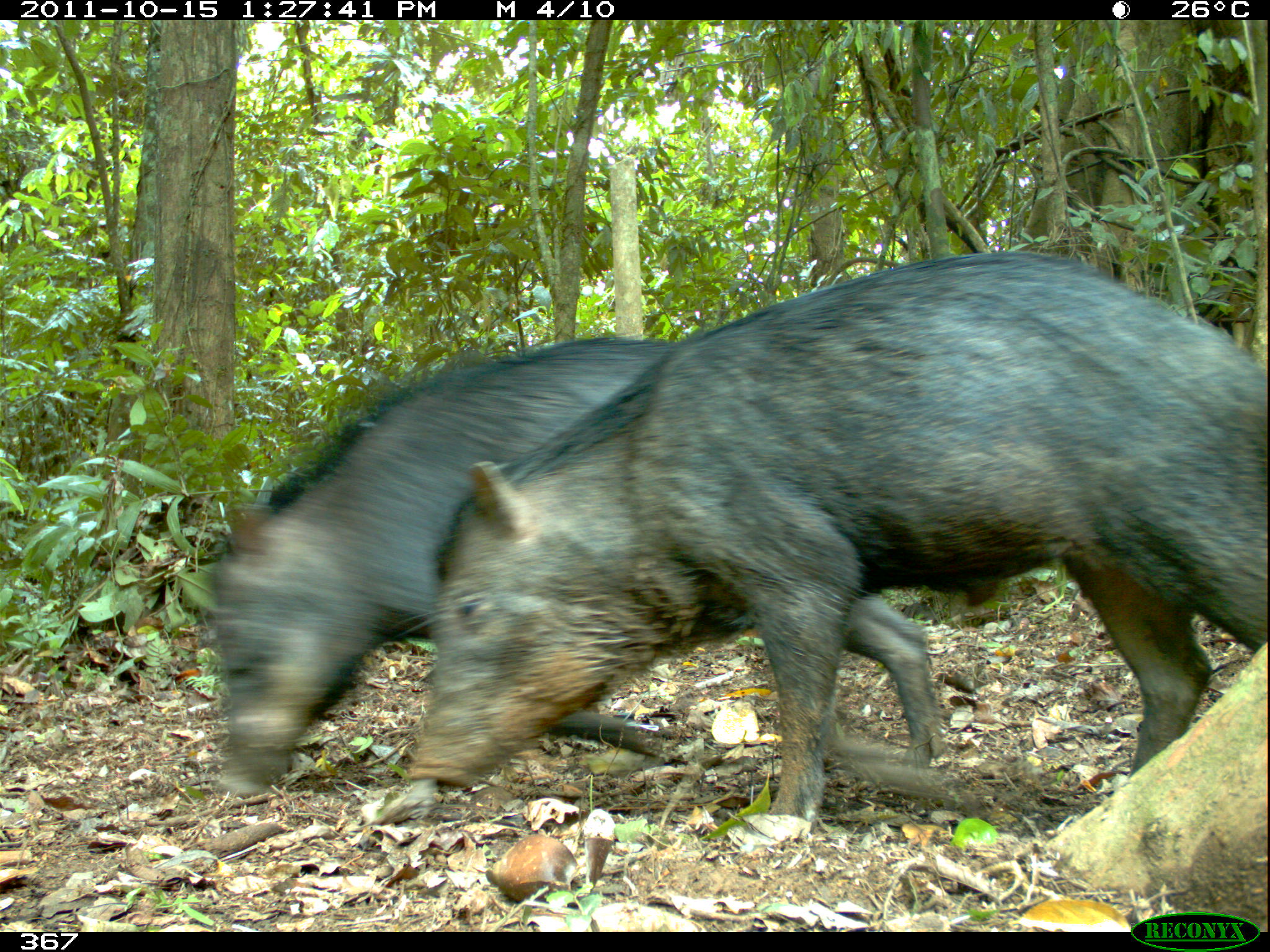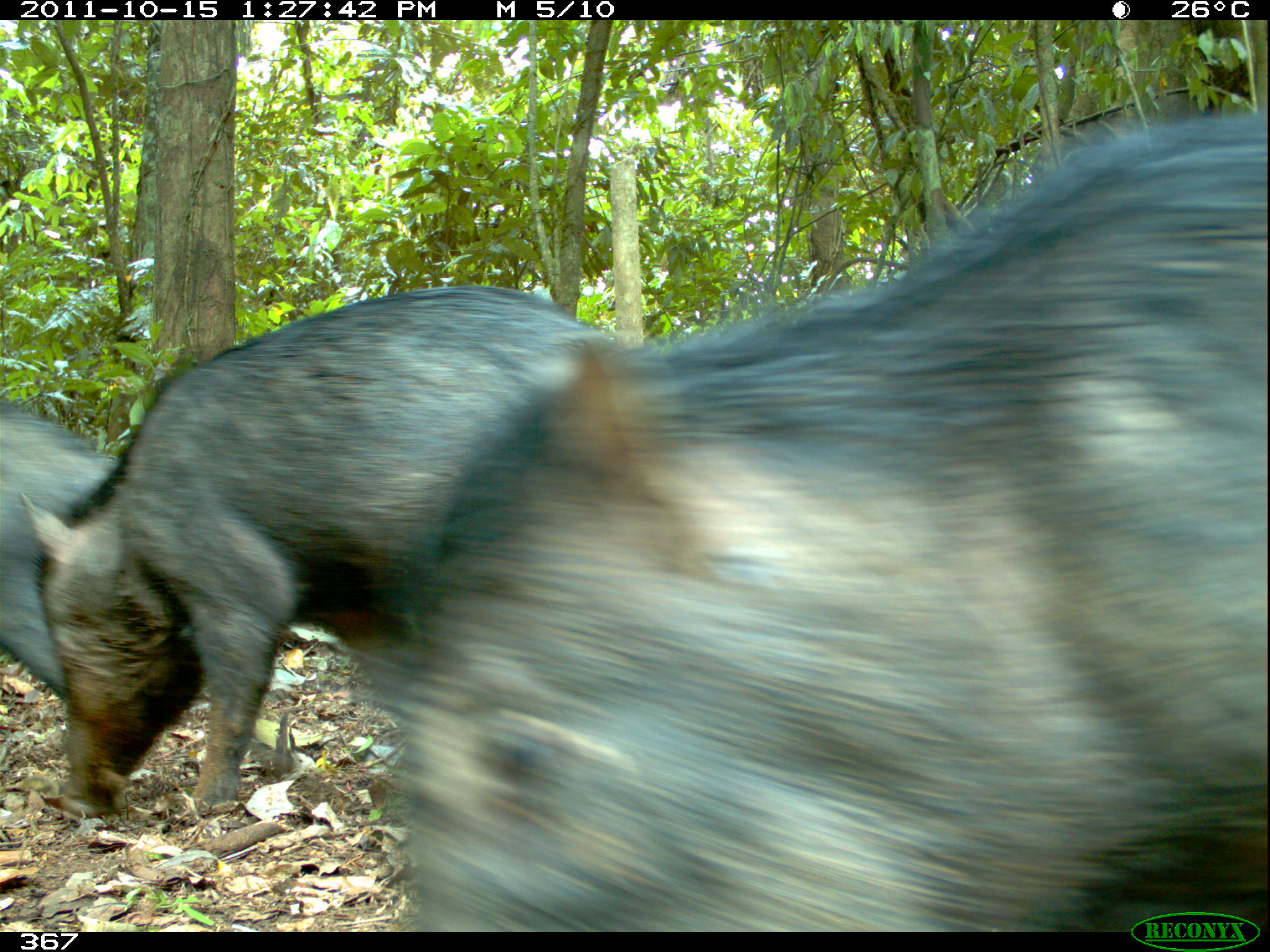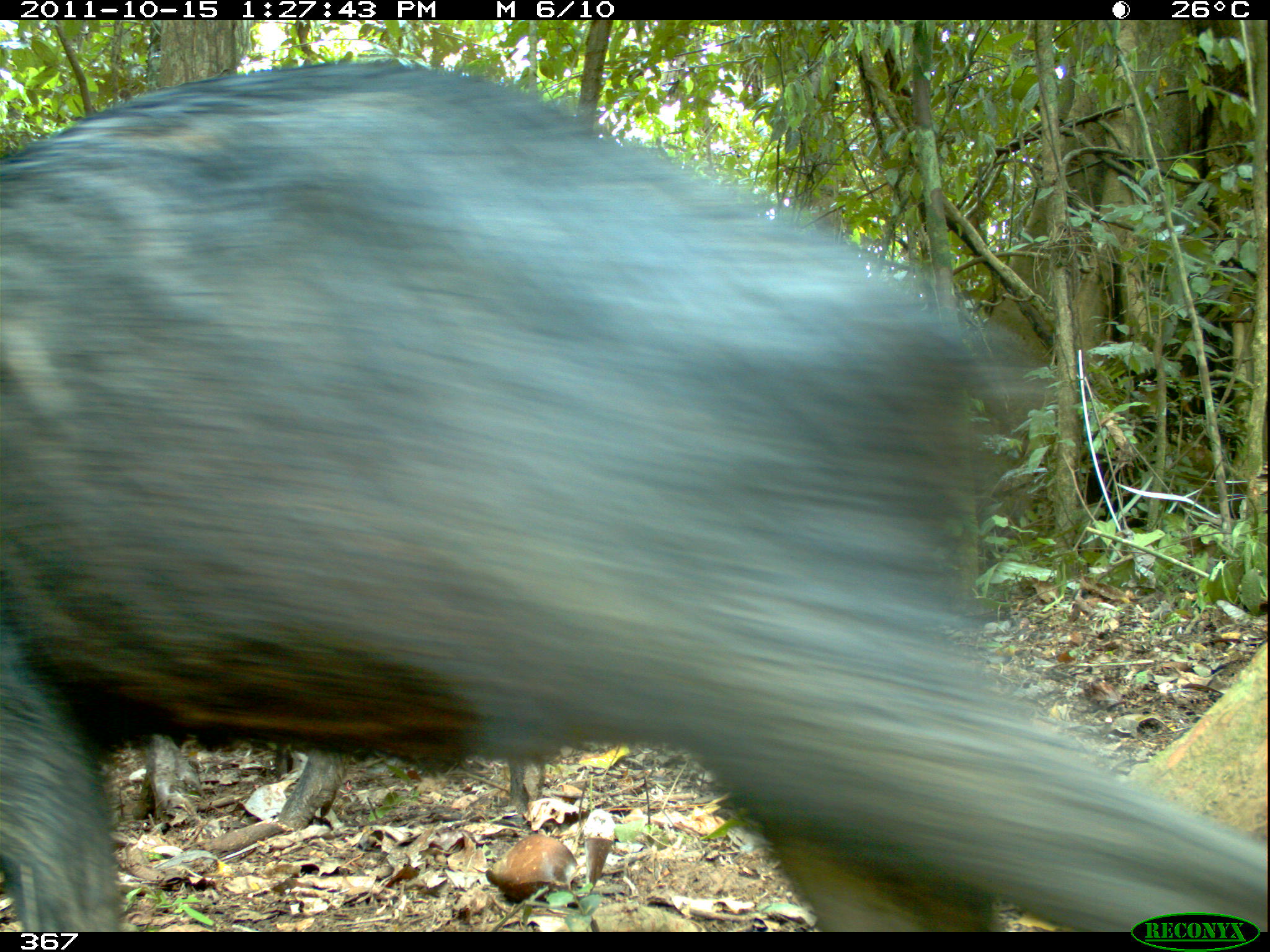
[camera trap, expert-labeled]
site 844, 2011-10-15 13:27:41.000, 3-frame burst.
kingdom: Animalia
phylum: Chordata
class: Mammalia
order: Artiodactyla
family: Tayassuidae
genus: Tayassu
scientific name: Tayassu pecari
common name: white-lipped peccary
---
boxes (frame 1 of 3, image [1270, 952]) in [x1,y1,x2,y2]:
tayassu pecari: [406,250,1267,836]; [204,334,949,801]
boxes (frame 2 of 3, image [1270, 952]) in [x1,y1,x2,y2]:
tayassu pecari: [393,111,1269,932]; [15,282,617,817]; [0,405,116,702]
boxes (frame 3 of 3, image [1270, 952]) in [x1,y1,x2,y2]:
tayassu pecari: [0,53,1263,932]